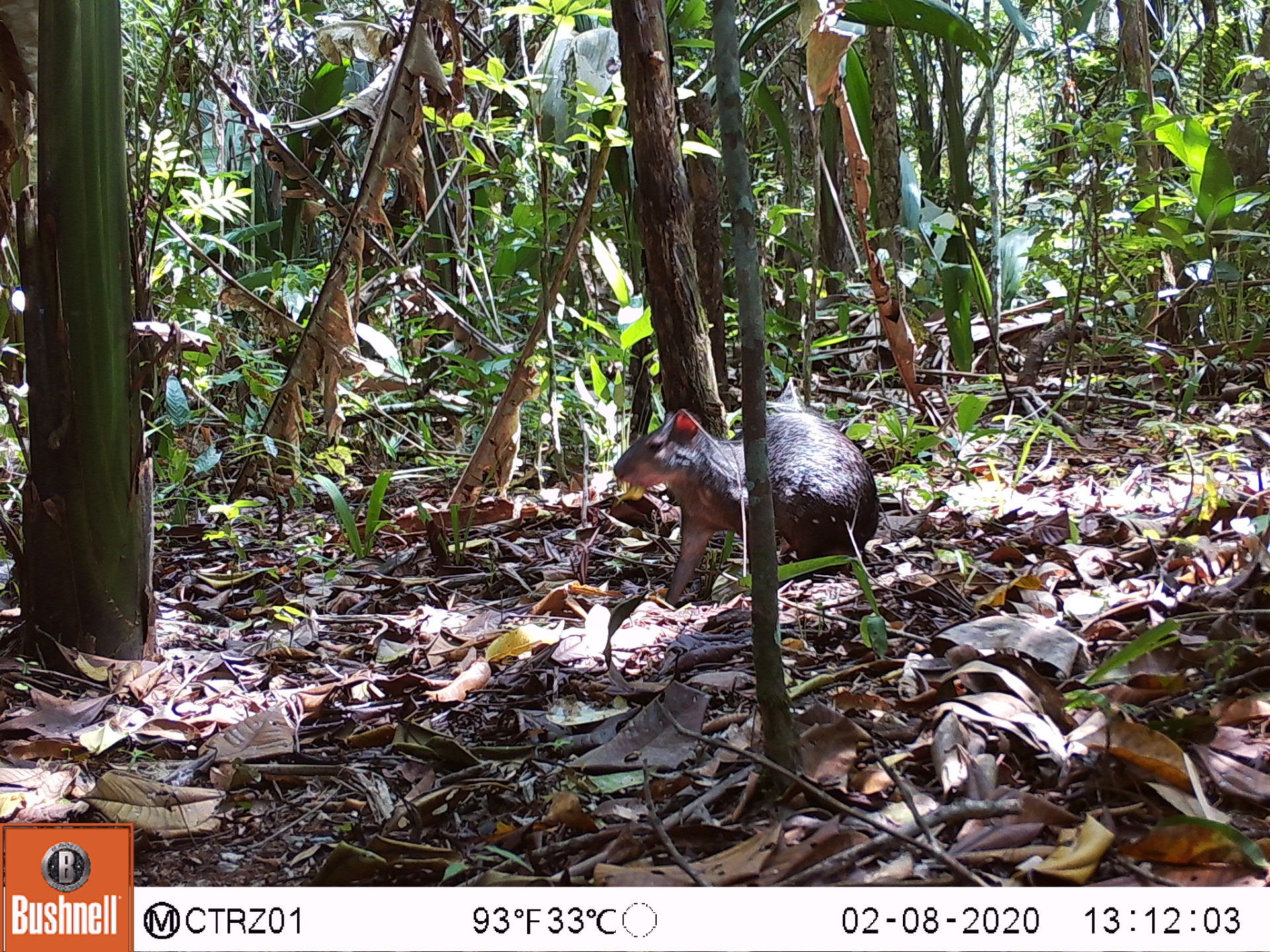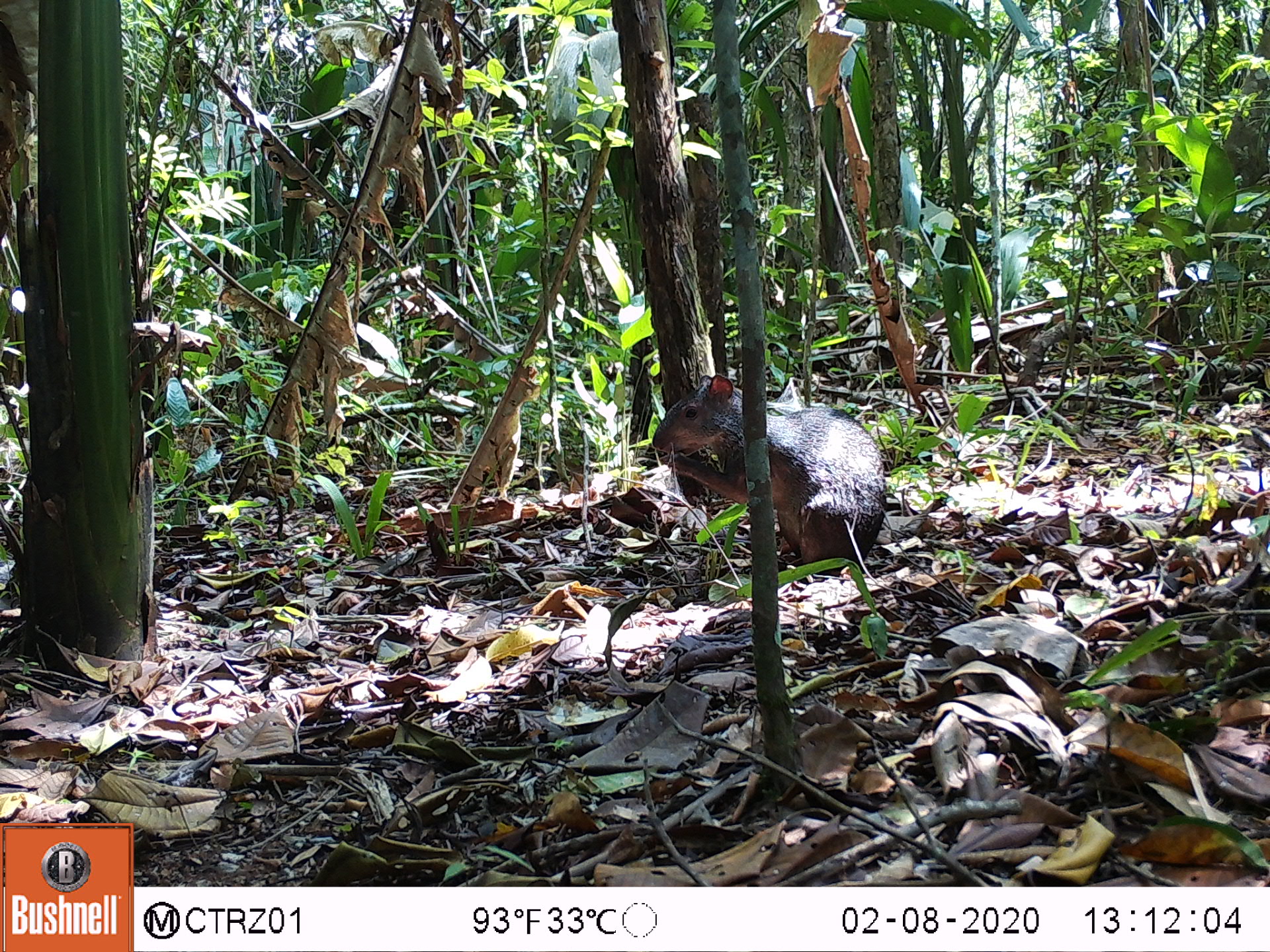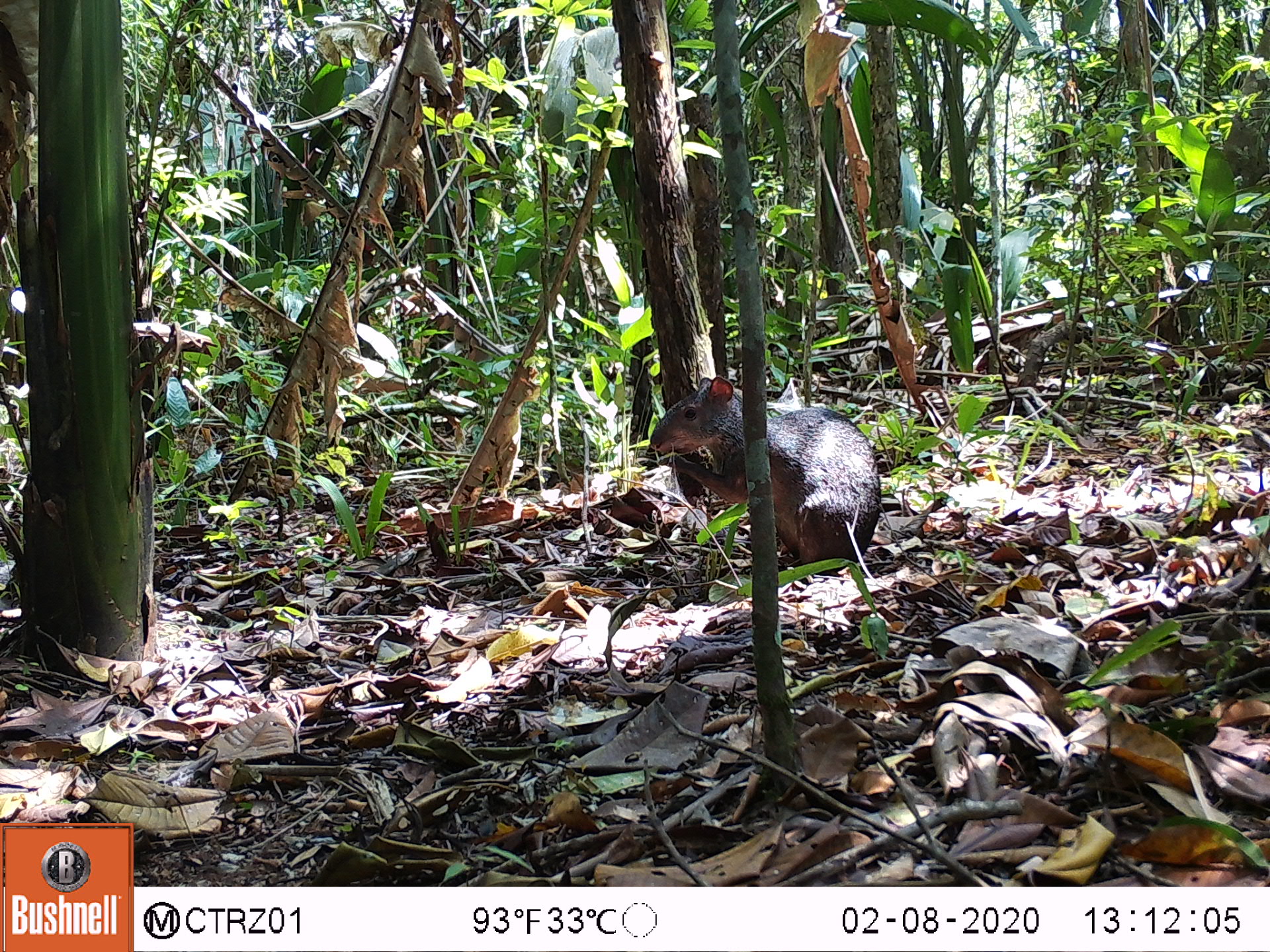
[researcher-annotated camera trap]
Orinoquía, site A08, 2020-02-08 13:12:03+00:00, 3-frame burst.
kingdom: Animalia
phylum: Chordata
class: Mammalia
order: Rodentia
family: Dasyproctidae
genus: Dasyprocta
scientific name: Dasyprocta fuliginosa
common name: black agouti